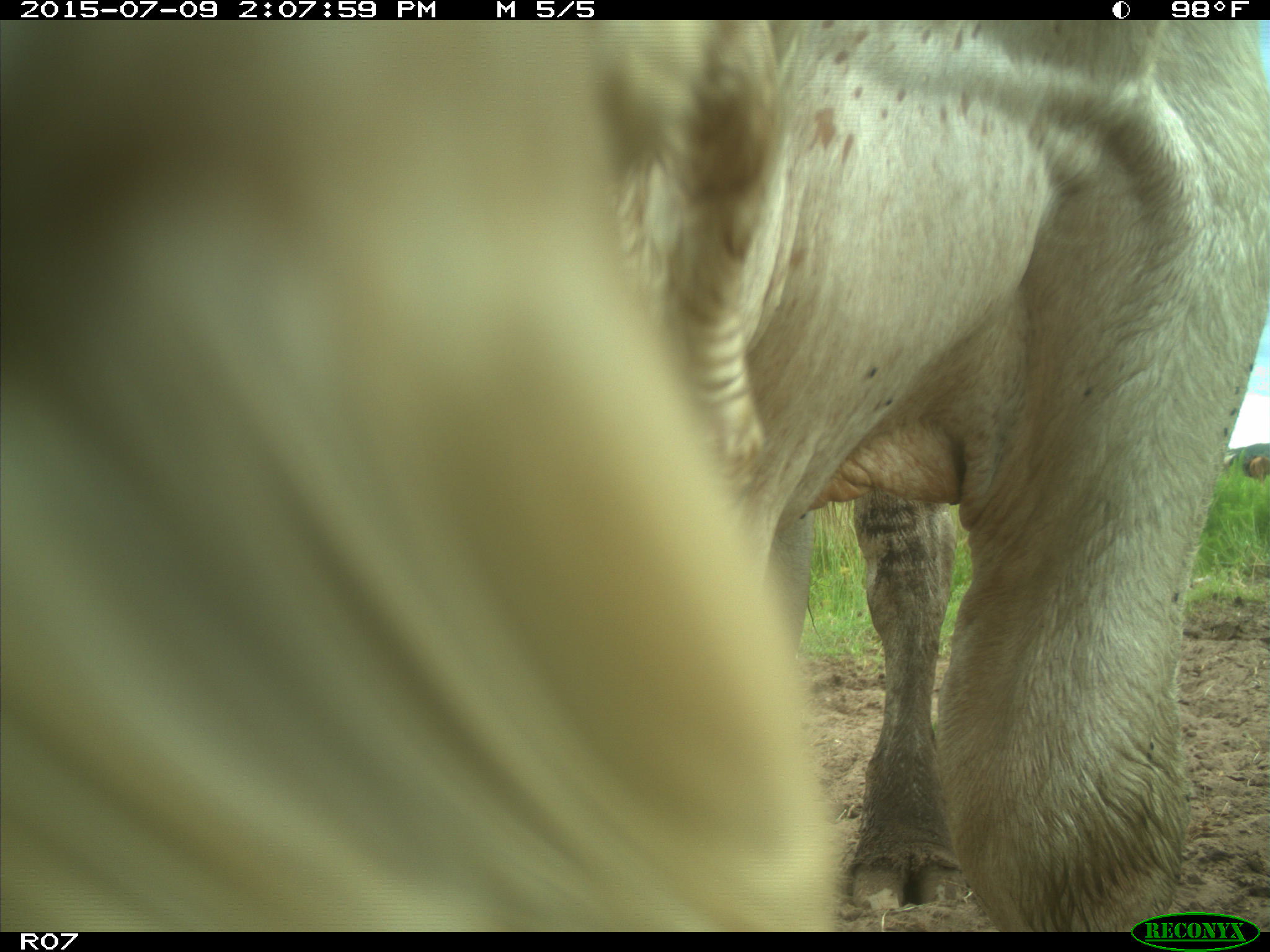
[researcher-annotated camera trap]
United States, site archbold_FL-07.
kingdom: Animalia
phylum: Chordata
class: Mammalia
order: Artiodactyla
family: Bovidae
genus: Bos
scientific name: Bos taurus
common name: domestic cow